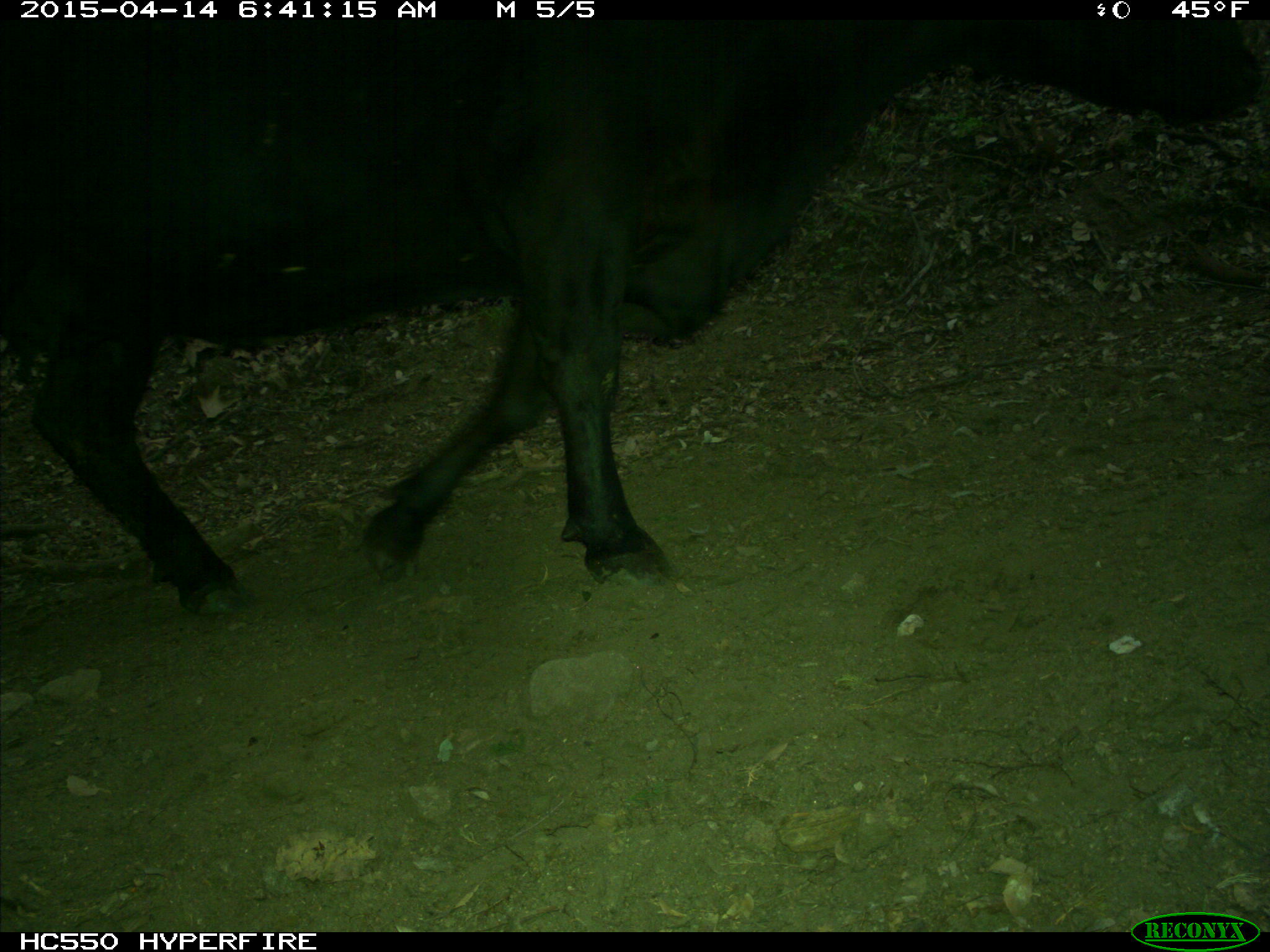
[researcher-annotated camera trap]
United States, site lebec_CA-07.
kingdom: Animalia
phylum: Chordata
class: Mammalia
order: Artiodactyla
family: Bovidae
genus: Bos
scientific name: Bos taurus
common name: domestic cow